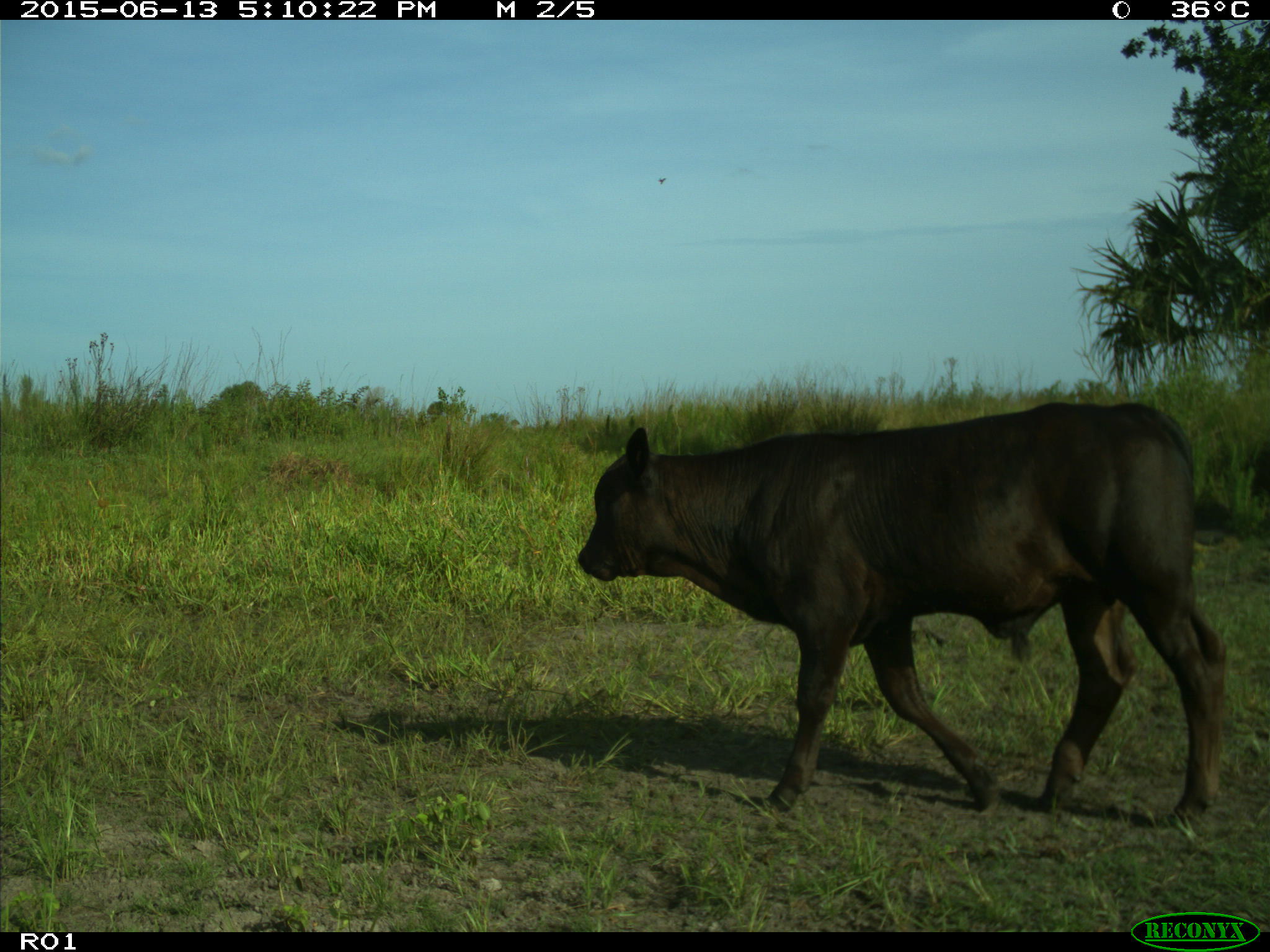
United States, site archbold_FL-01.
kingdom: Animalia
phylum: Chordata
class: Mammalia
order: Artiodactyla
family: Bovidae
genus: Bos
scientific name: Bos taurus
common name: domestic cow